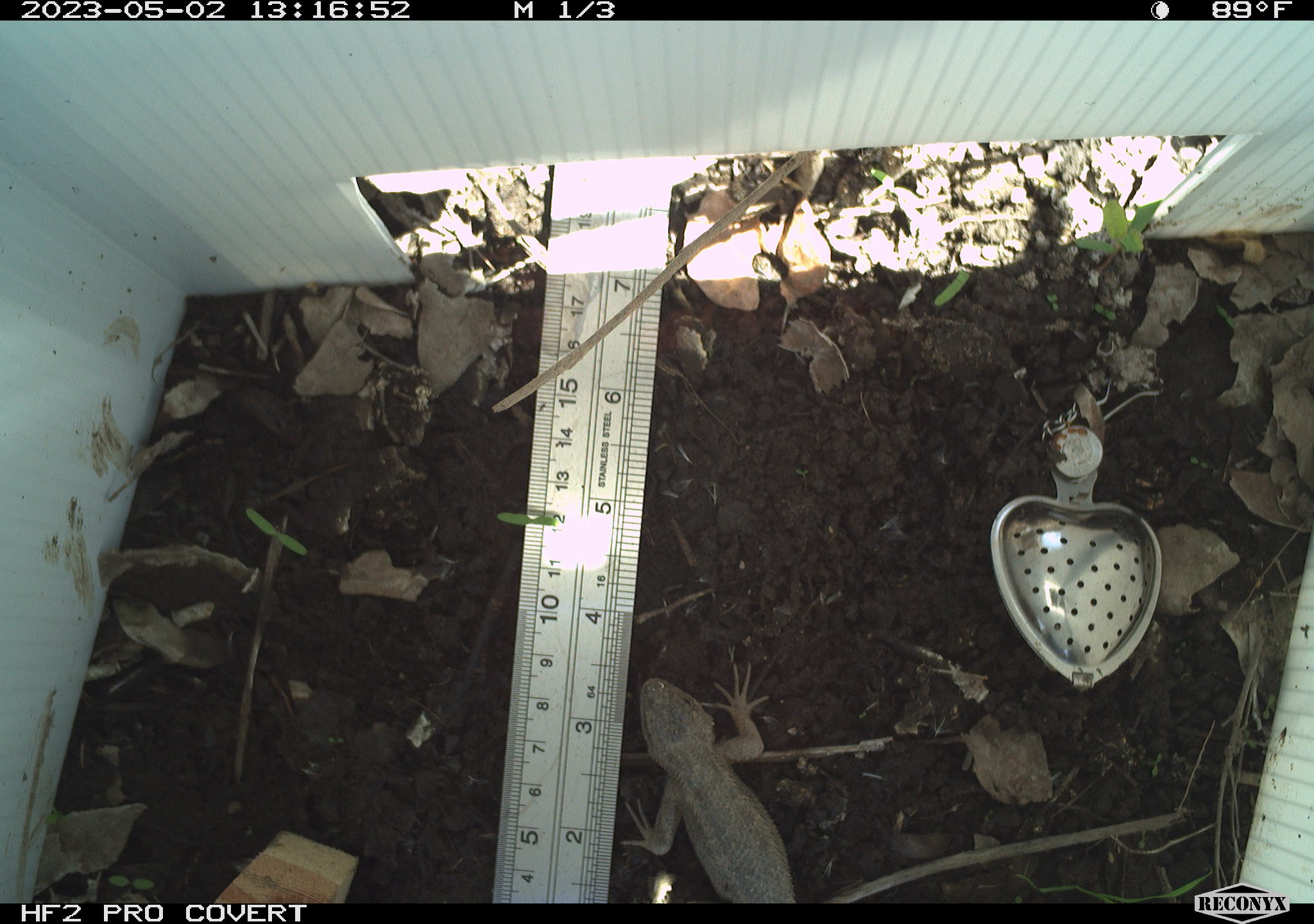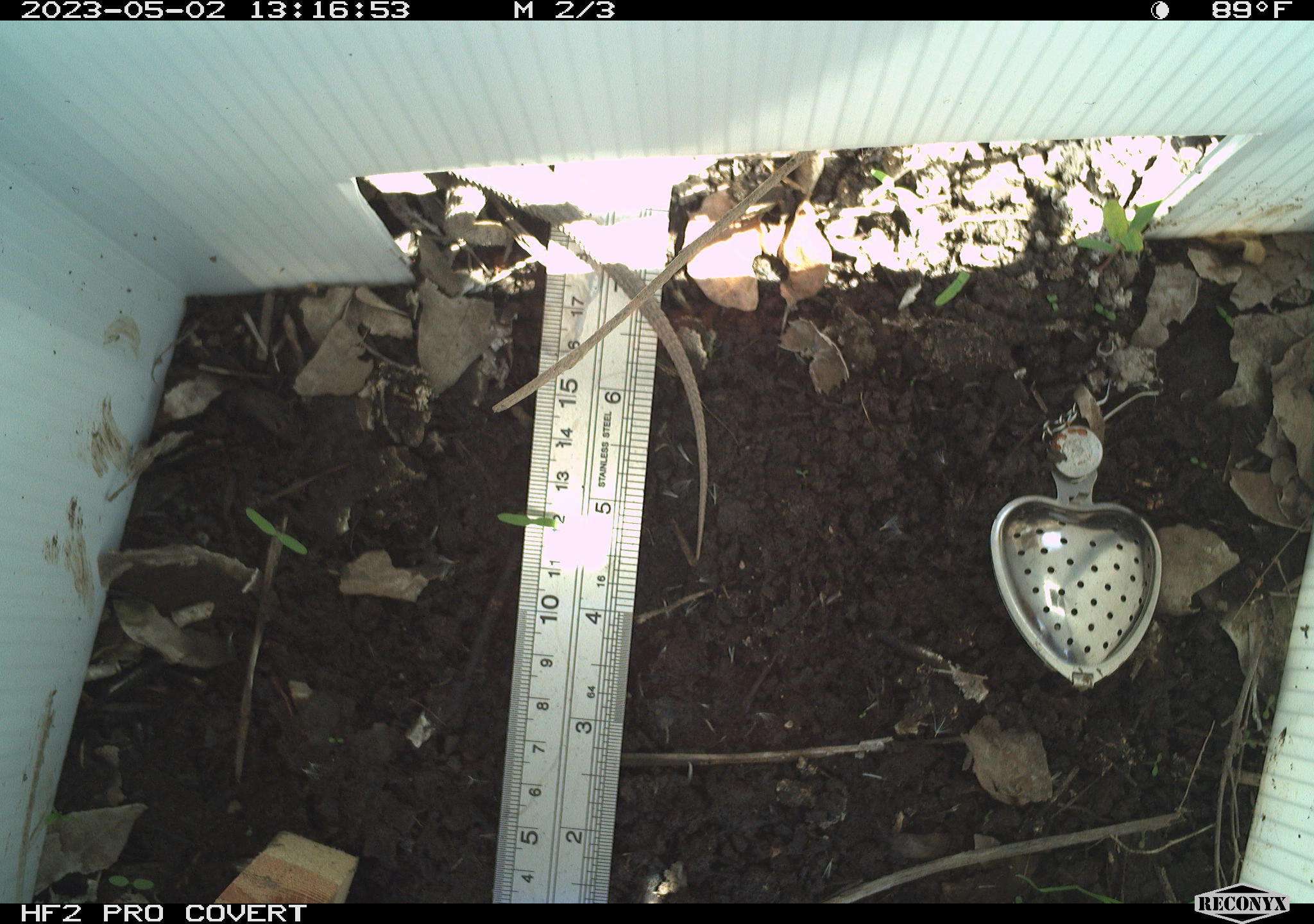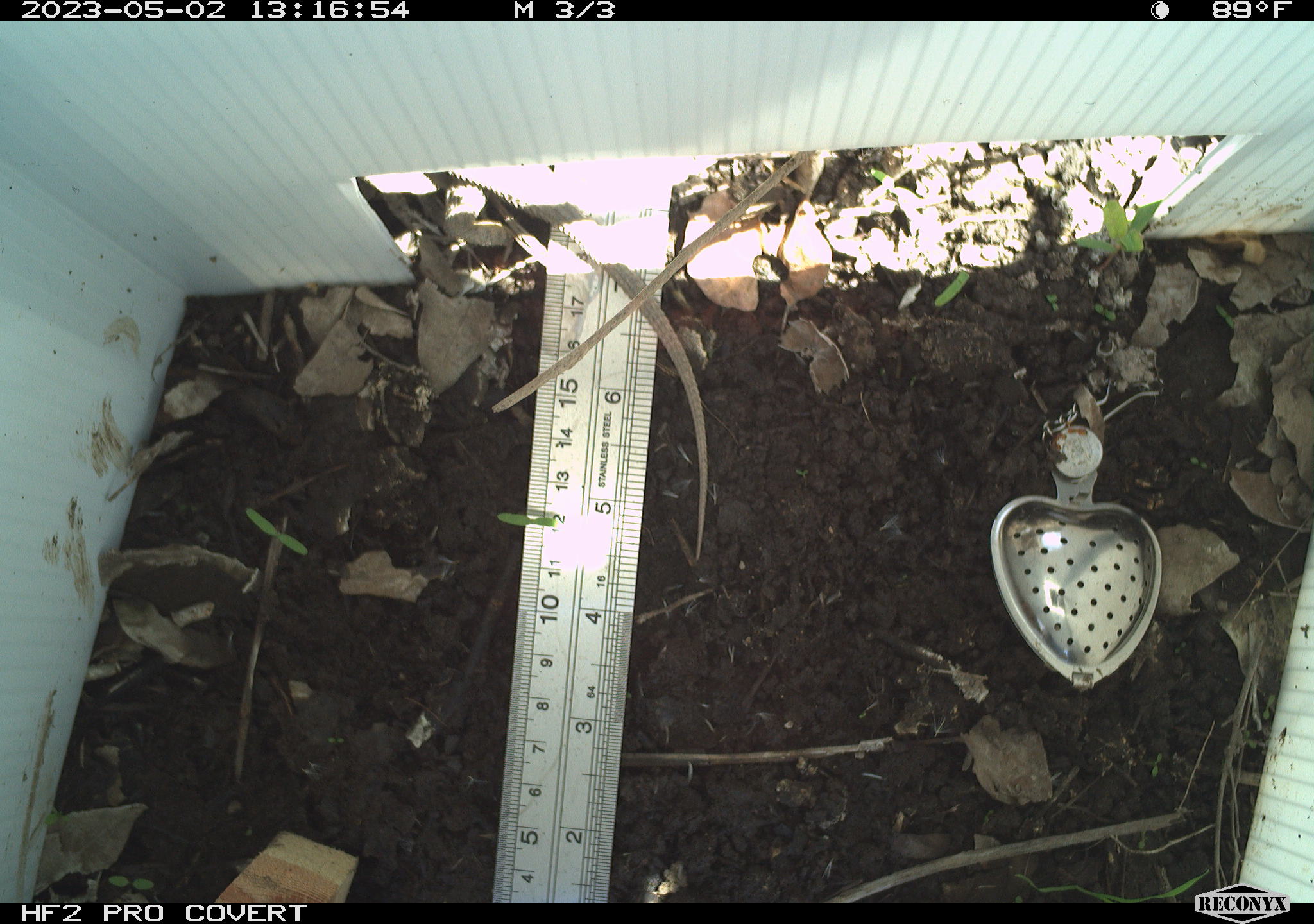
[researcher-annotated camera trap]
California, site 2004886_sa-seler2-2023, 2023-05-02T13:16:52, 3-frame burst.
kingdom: Animalia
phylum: Chordata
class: Reptilia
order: Squamata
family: Phrynosomatidae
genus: Sceloporus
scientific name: Sceloporus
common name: spiny lizards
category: sceloporus species